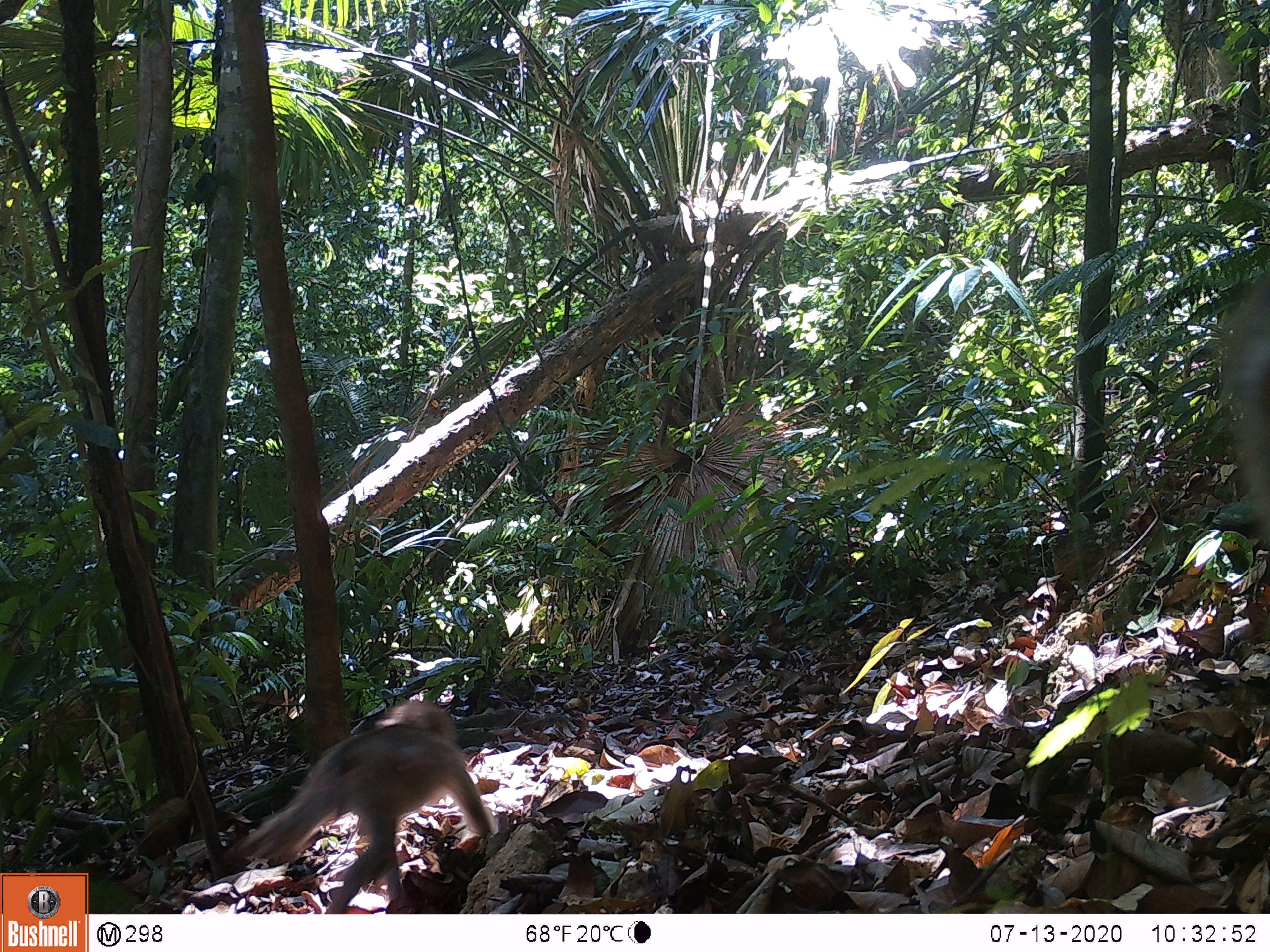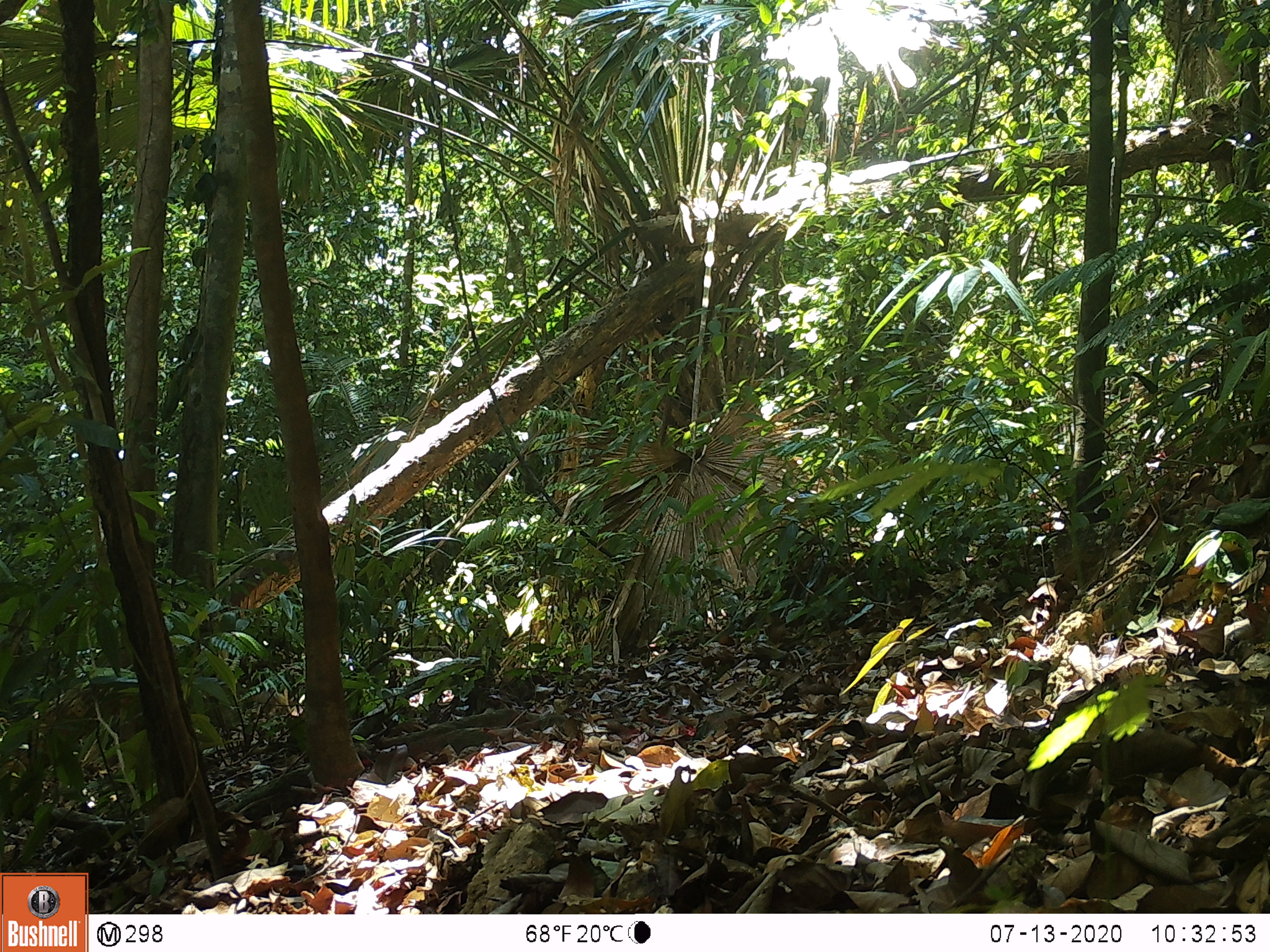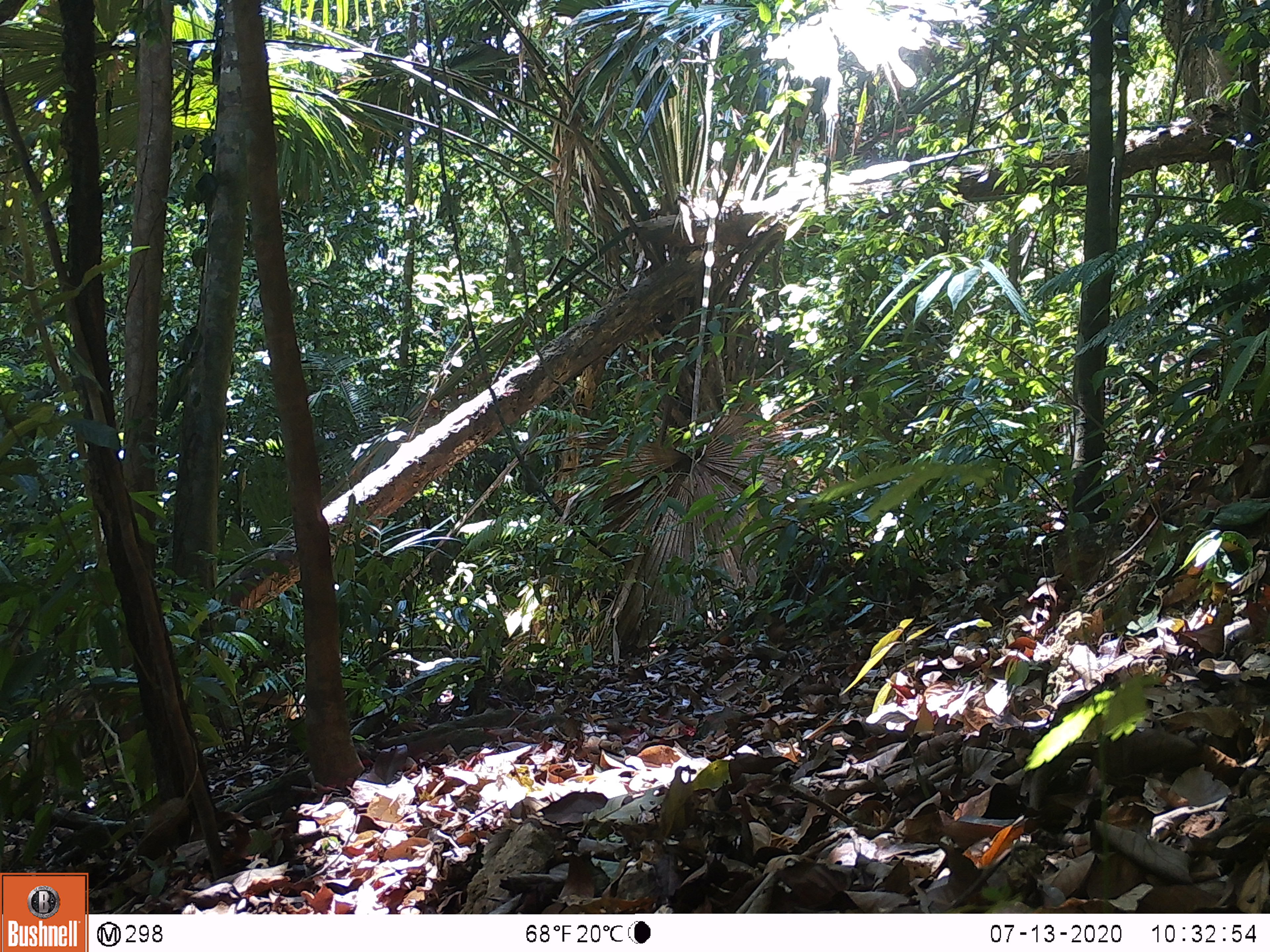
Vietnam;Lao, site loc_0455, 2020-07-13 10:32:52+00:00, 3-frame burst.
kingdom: Animalia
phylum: Chordata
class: Mammalia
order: Primates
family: Cercopithecidae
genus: Macaca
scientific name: Macaca nemestrina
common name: pig-tailed macaque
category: pig tailed macaque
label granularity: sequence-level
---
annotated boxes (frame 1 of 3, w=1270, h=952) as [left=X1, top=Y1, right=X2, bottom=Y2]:
pig tailed macaque: [left=222, top=698, right=492, bottom=912]; [left=1222, top=272, right=1270, bottom=550]